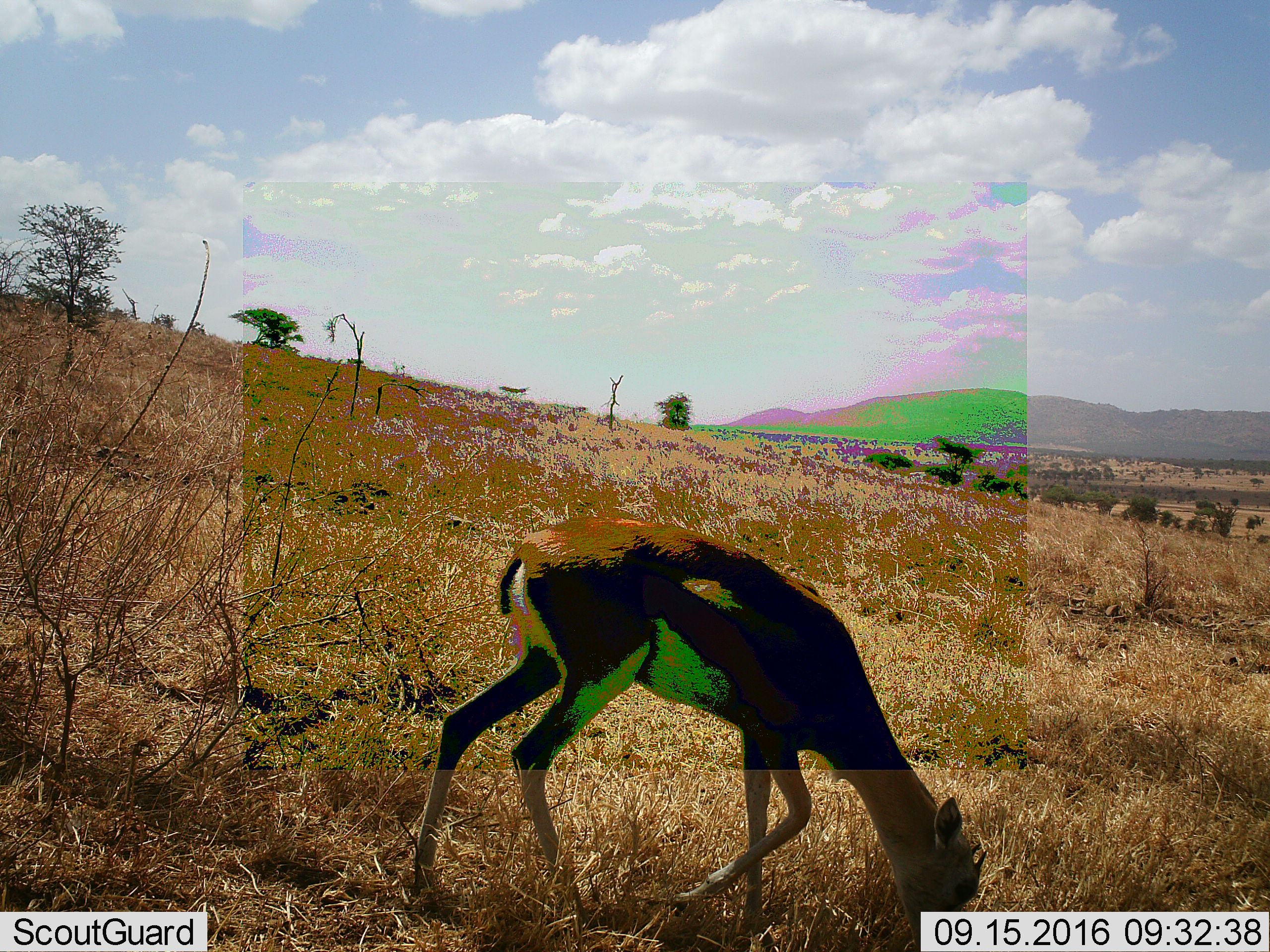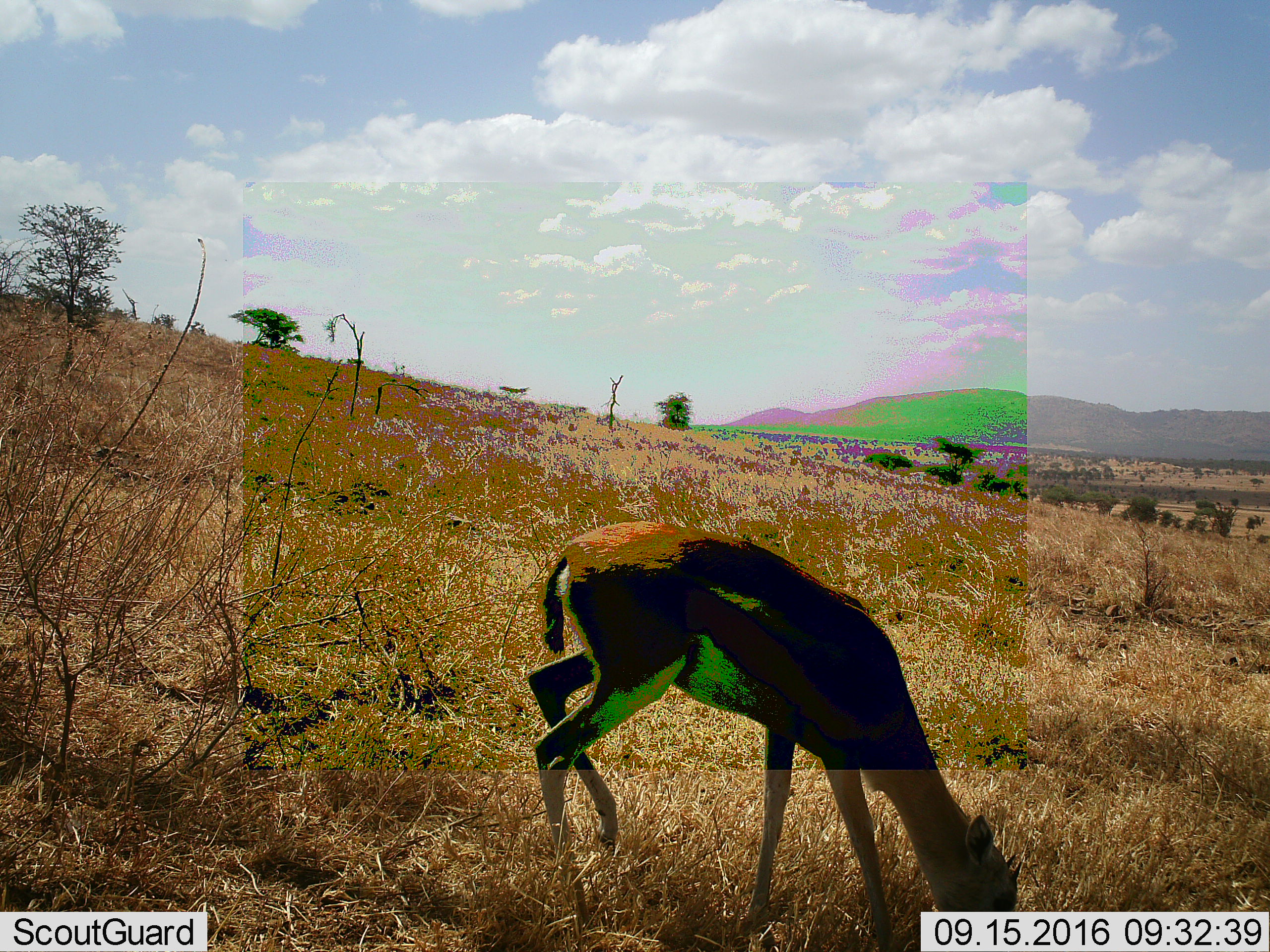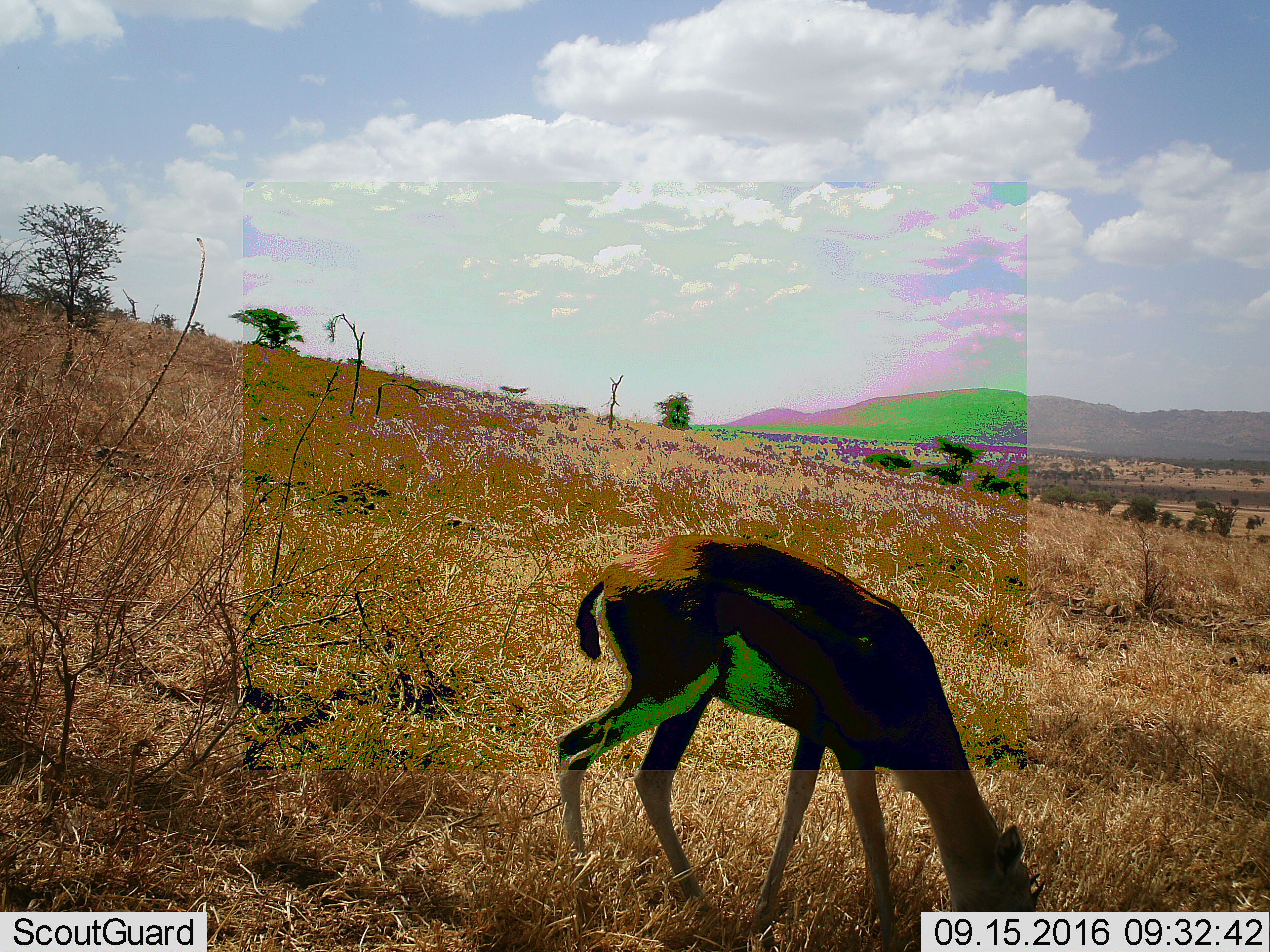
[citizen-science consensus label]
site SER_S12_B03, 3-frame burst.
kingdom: Animalia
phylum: Chordata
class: Mammalia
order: Artiodactyla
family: Bovidae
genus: Eudorcas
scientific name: Eudorcas thomsonii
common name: thomson's gazelle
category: gazellethomsons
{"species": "gazellethomsons (thomson's gazelle) (Eudorcas thomsonii)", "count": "1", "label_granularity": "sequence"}